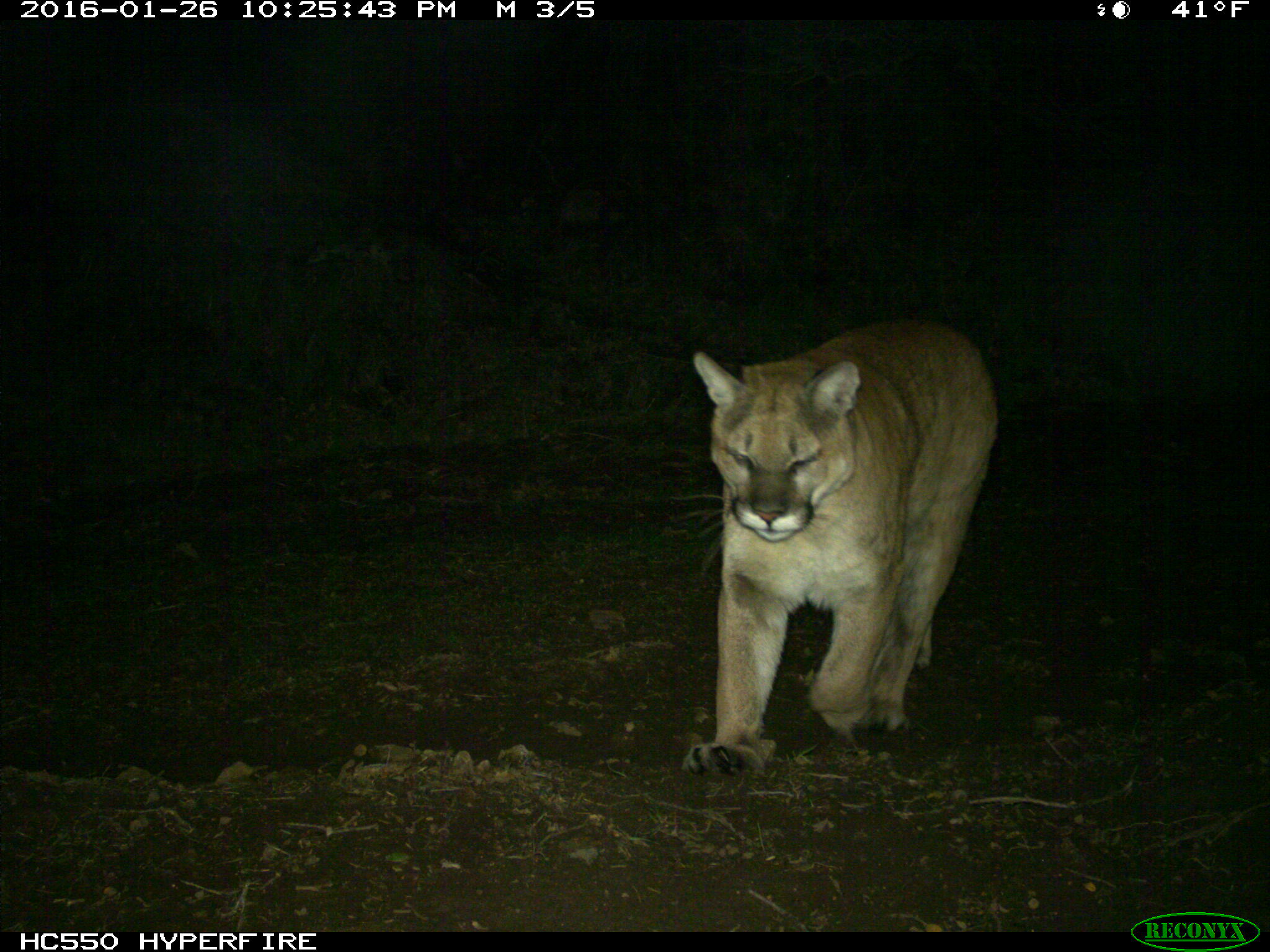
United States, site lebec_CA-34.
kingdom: Animalia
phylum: Chordata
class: Mammalia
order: Carnivora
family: Felidae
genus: Puma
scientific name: Puma concolor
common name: mountain lion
Puma concolor (mountain lion).